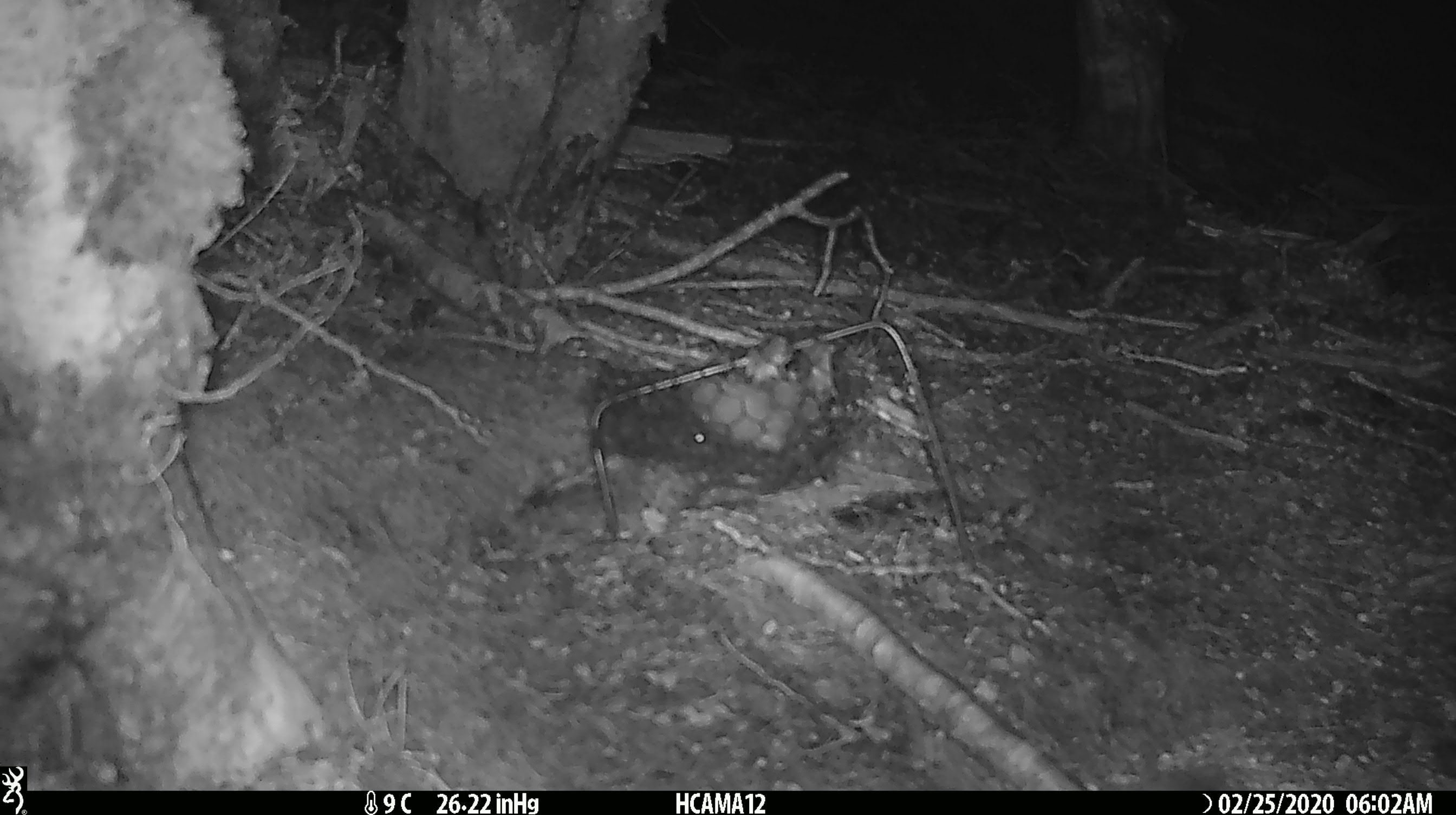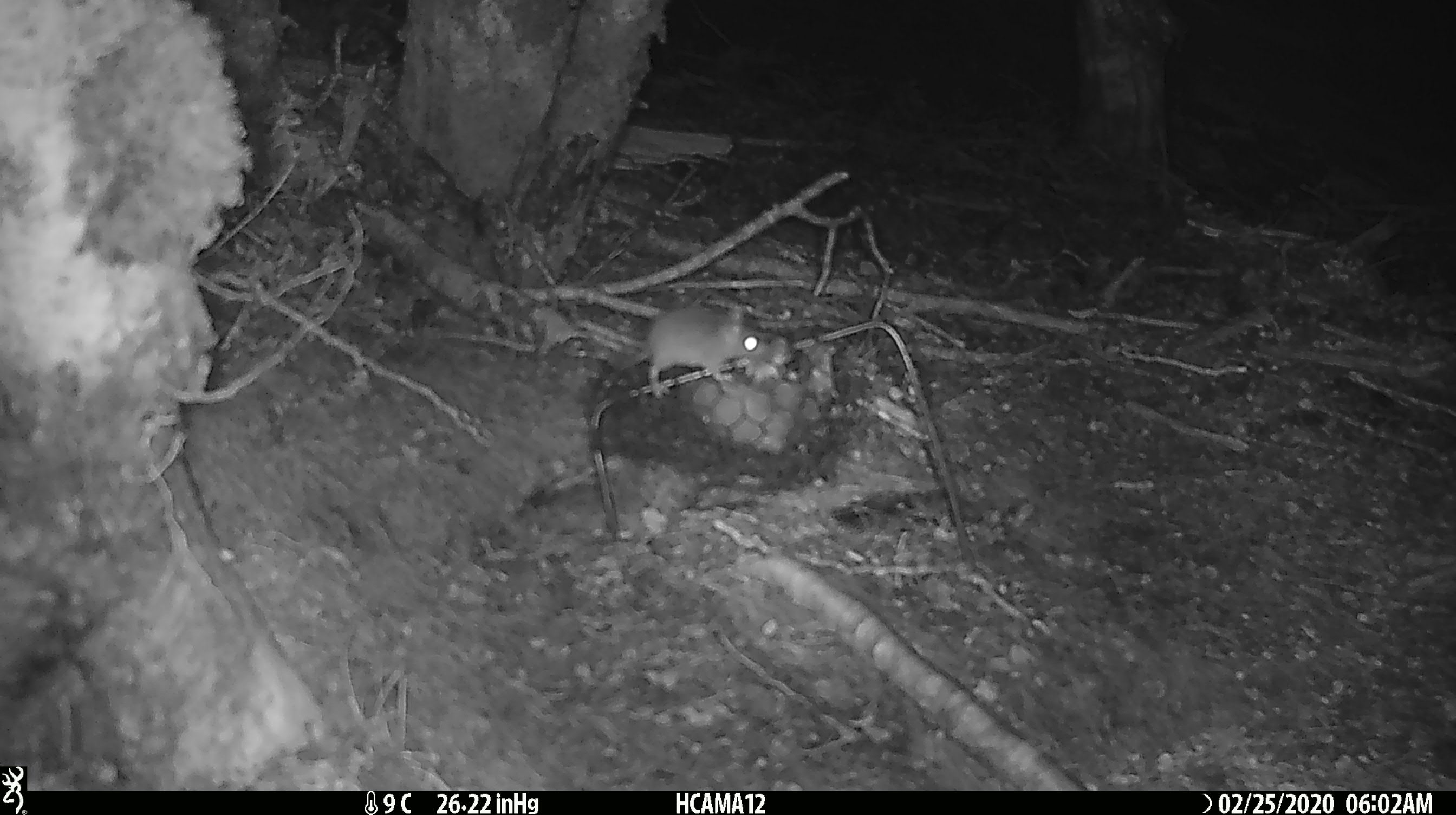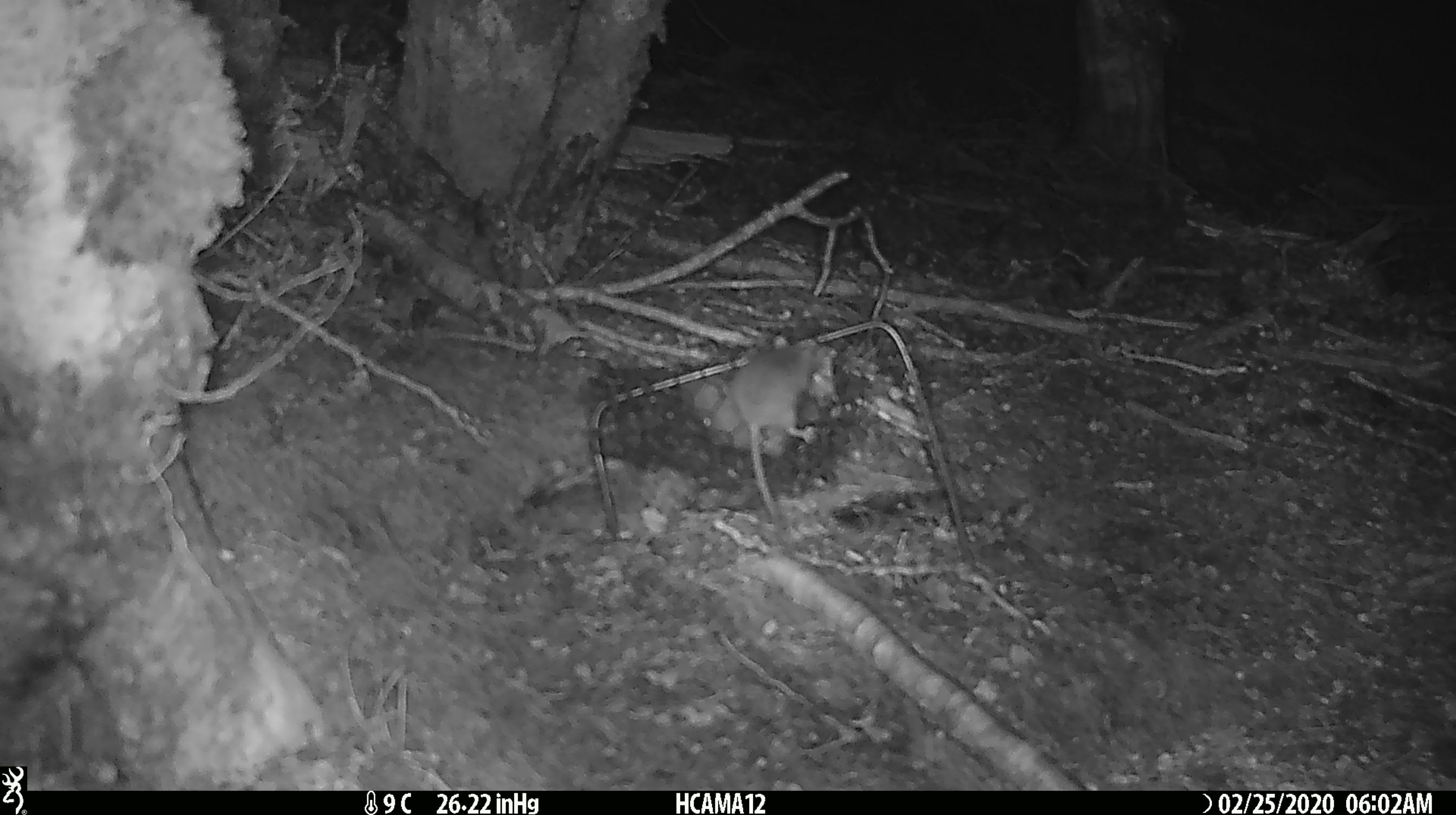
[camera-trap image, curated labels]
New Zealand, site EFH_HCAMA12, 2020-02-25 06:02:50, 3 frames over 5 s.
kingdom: Animalia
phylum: Chordata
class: Mammalia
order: Rodentia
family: Muridae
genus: Mus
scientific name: Mus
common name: mouse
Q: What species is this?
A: Mouse (Mus).